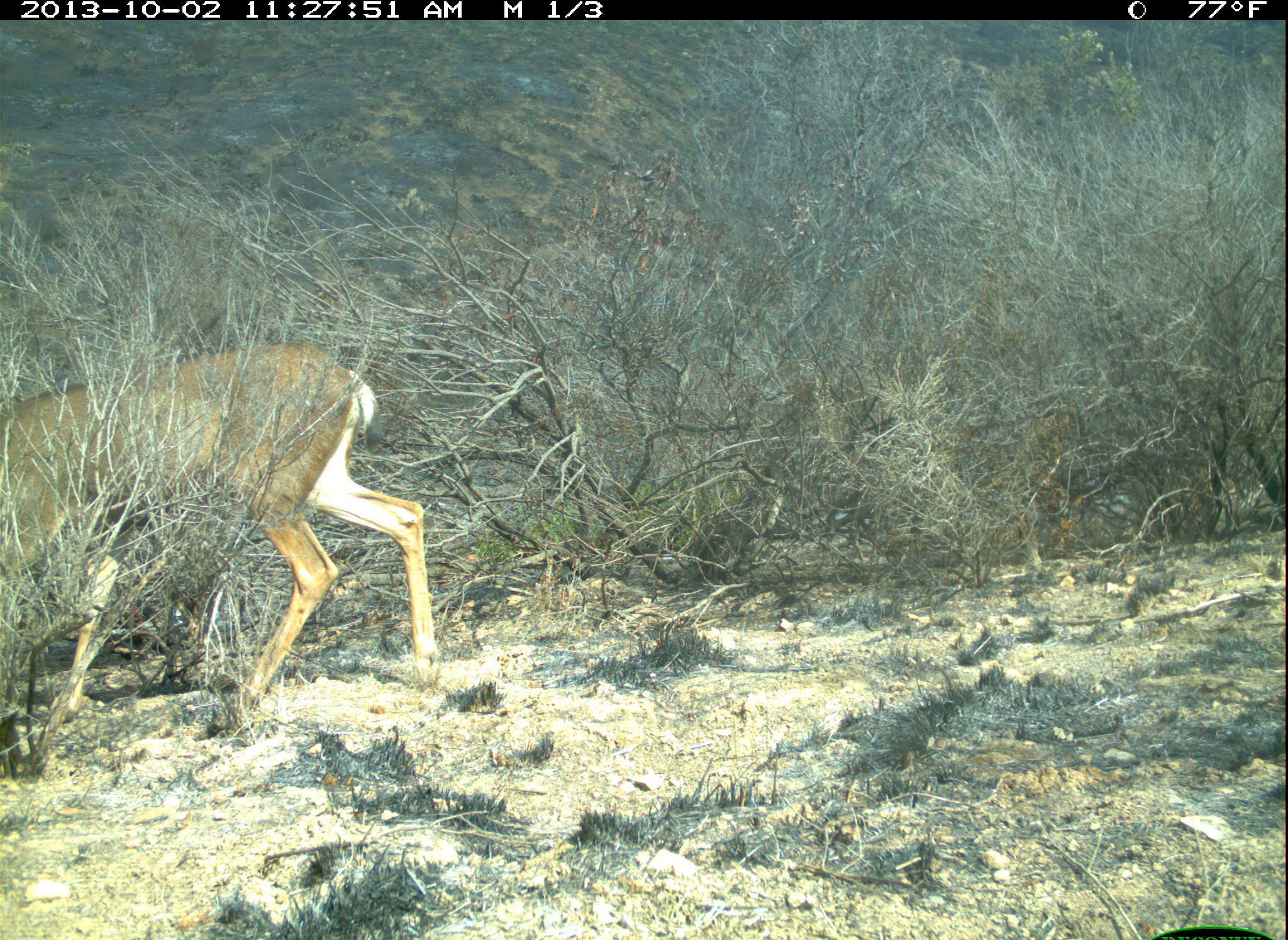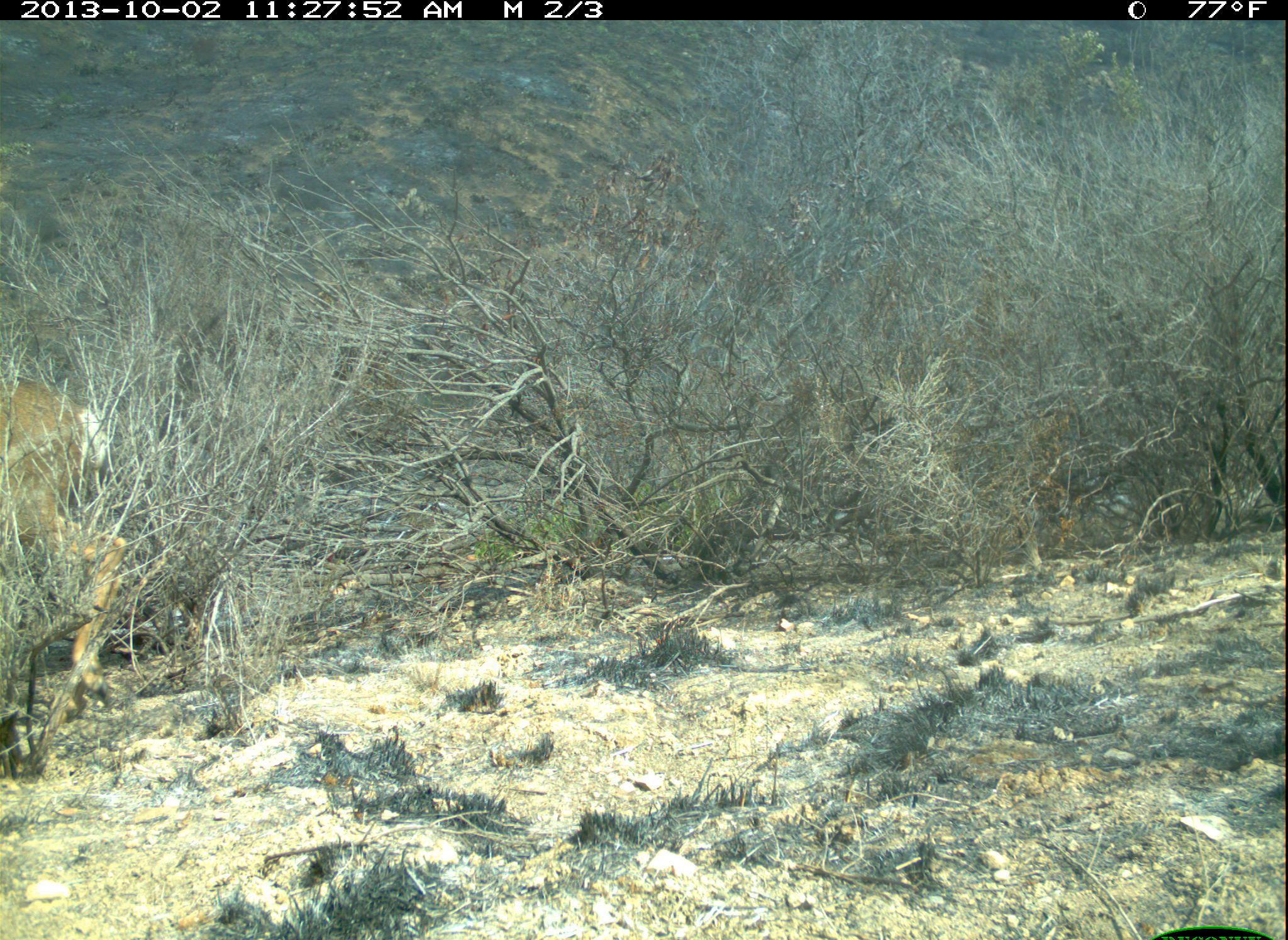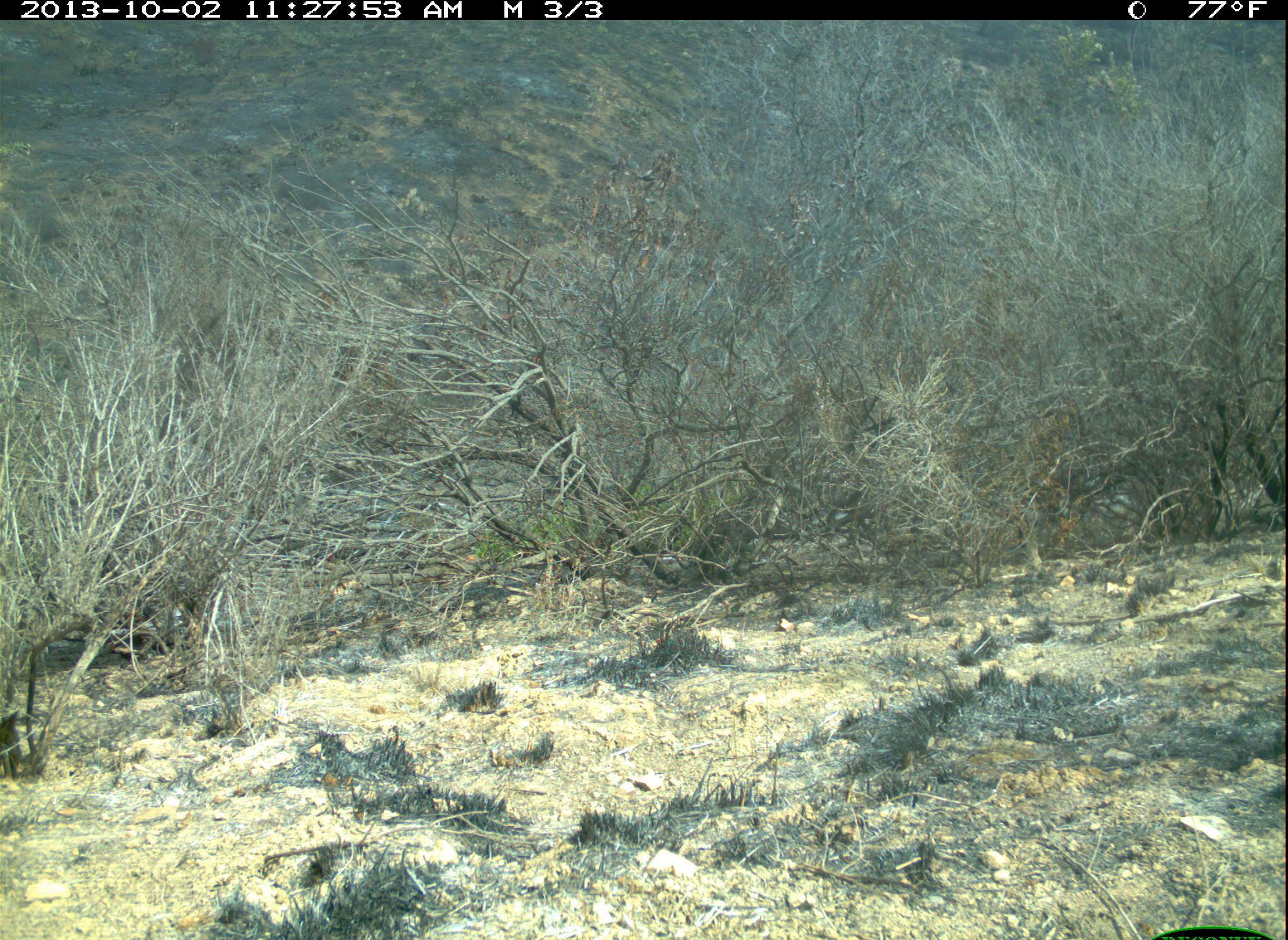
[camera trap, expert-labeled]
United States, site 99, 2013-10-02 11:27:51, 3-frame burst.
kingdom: Animalia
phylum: Chordata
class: Mammalia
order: Artiodactyla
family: Cervidae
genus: Odocoileus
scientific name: Odocoileus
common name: deer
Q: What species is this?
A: Deer (Odocoileus).